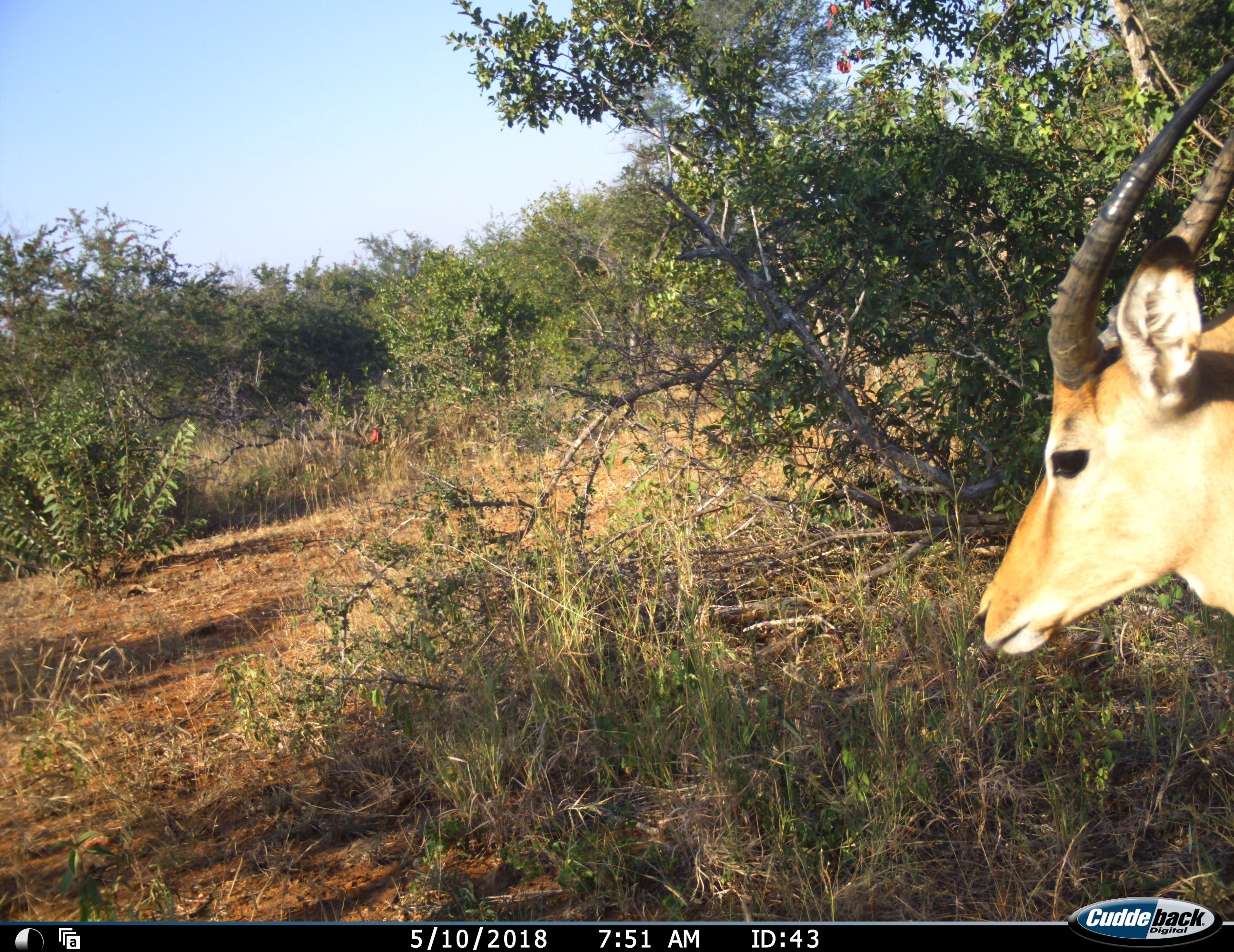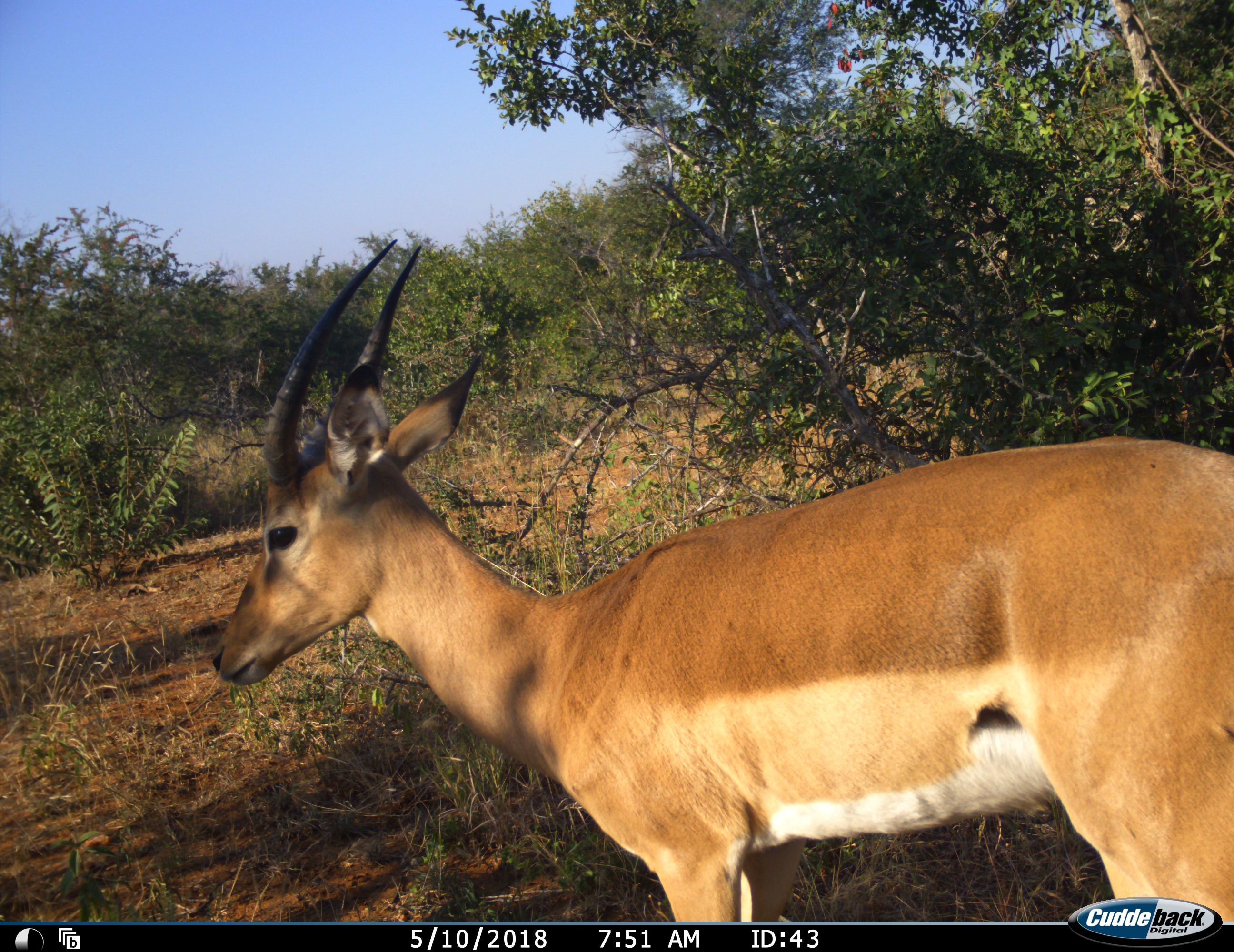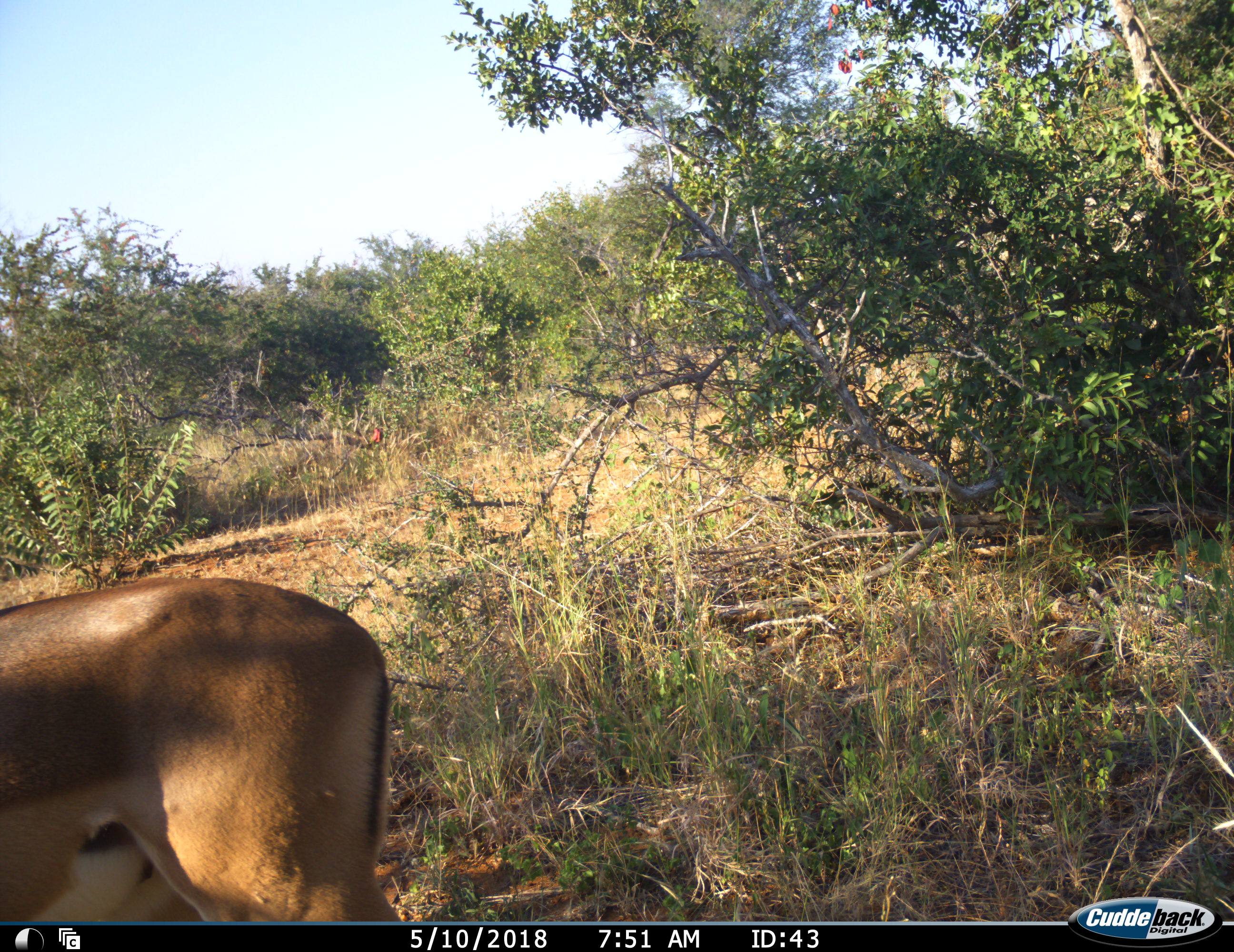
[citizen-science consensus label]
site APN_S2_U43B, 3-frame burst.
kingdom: Animalia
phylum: Chordata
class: Mammalia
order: Artiodactyla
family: Bovidae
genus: Aepyceros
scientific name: Aepyceros melampus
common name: impala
Impala (Aepyceros melampus), count 1. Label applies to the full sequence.